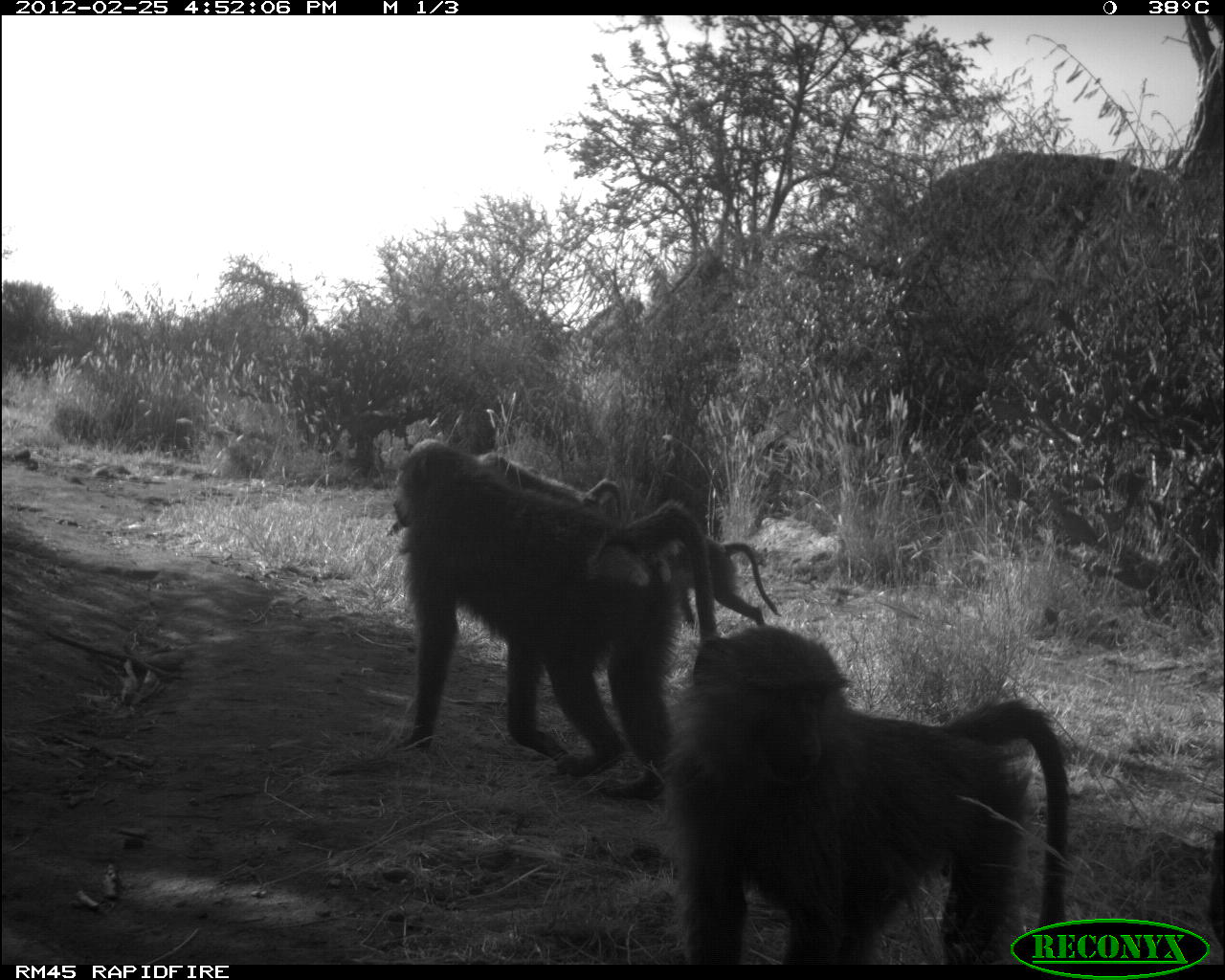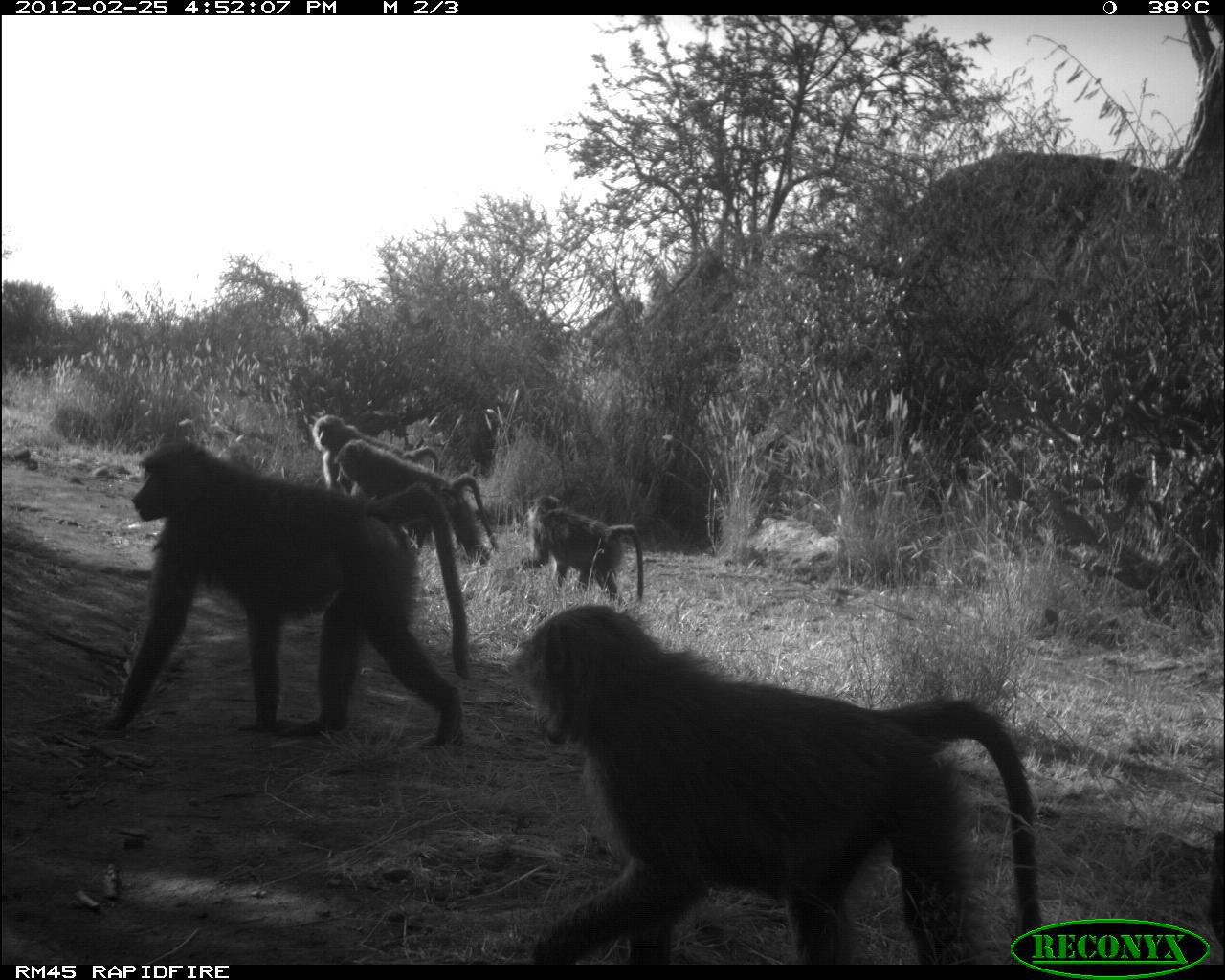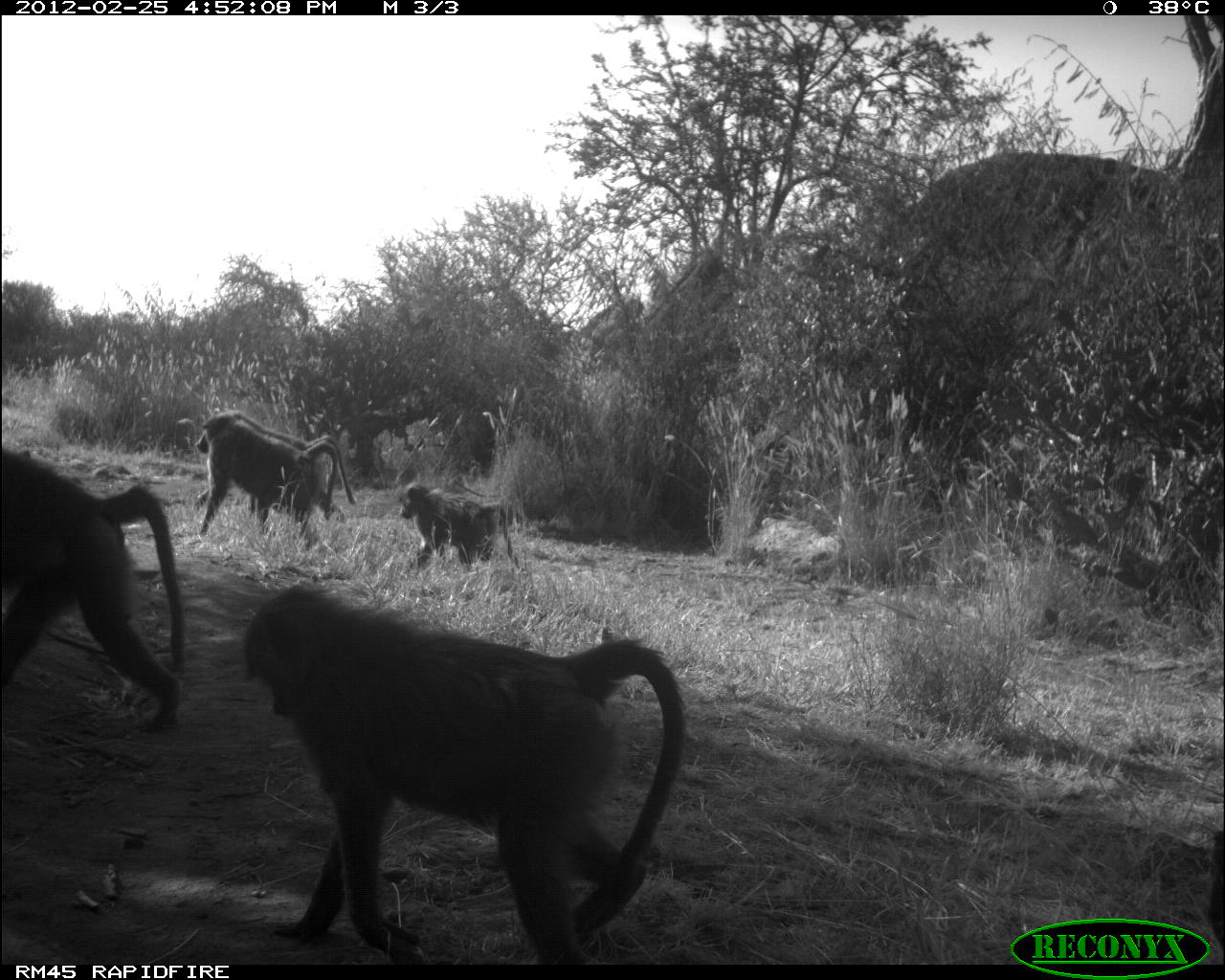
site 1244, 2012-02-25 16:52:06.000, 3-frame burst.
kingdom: Animalia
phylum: Chordata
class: Mammalia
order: Primates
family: Cercopithecidae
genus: Papio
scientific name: Papio anubis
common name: olive baboon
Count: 4.